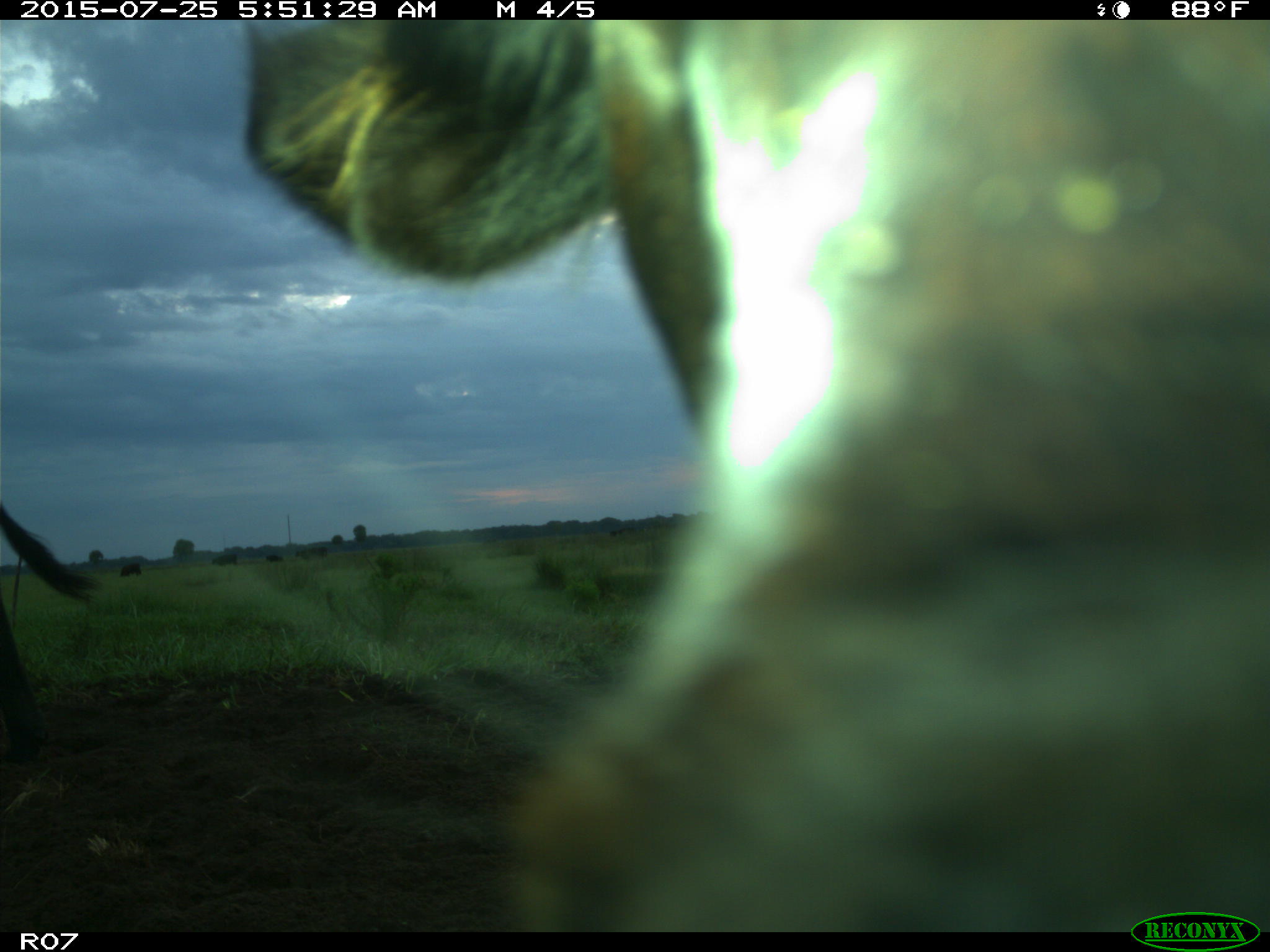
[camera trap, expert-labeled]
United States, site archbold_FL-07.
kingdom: Animalia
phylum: Chordata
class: Mammalia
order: Artiodactyla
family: Bovidae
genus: Bos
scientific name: Bos taurus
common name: domestic cow